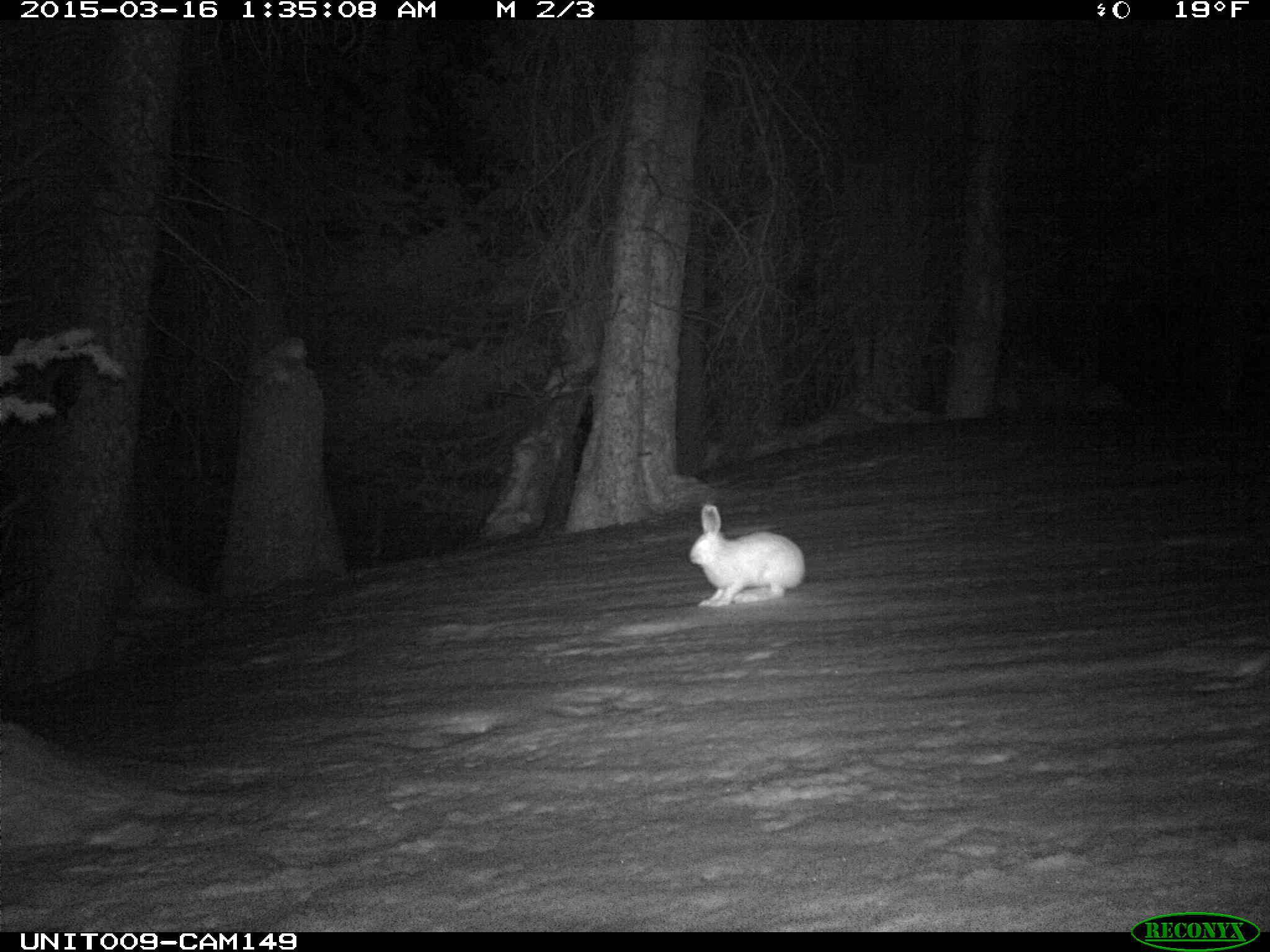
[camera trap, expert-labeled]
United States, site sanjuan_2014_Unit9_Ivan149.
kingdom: Animalia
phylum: Chordata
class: Mammalia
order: Lagomorpha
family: Leporidae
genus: Lepus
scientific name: Lepus americanus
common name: snowshoe hare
Lepus americanus (snowshoe hare).